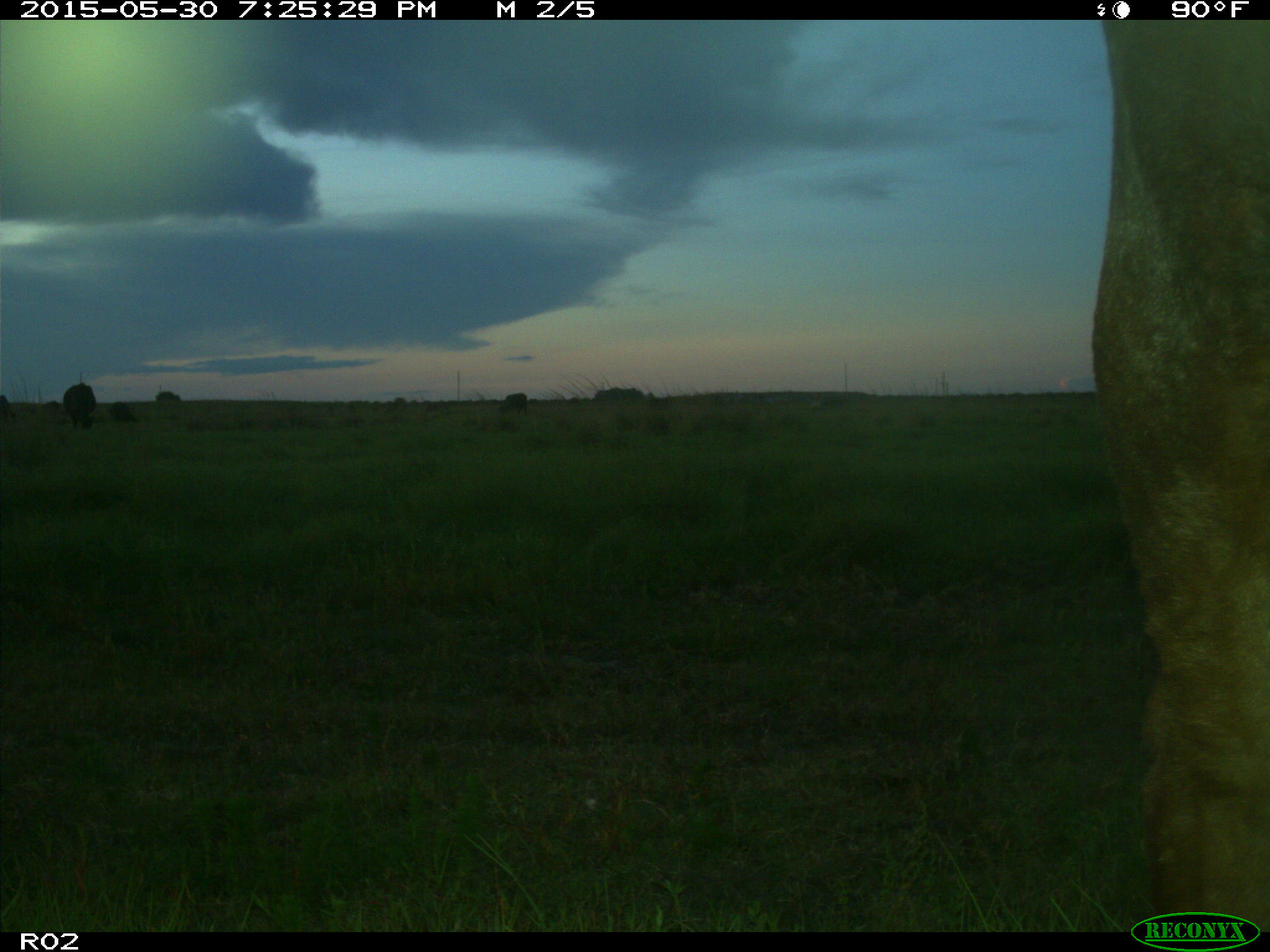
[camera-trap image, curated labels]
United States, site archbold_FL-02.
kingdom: Animalia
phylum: Chordata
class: Mammalia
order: Artiodactyla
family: Bovidae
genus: Bos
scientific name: Bos taurus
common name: domestic cow